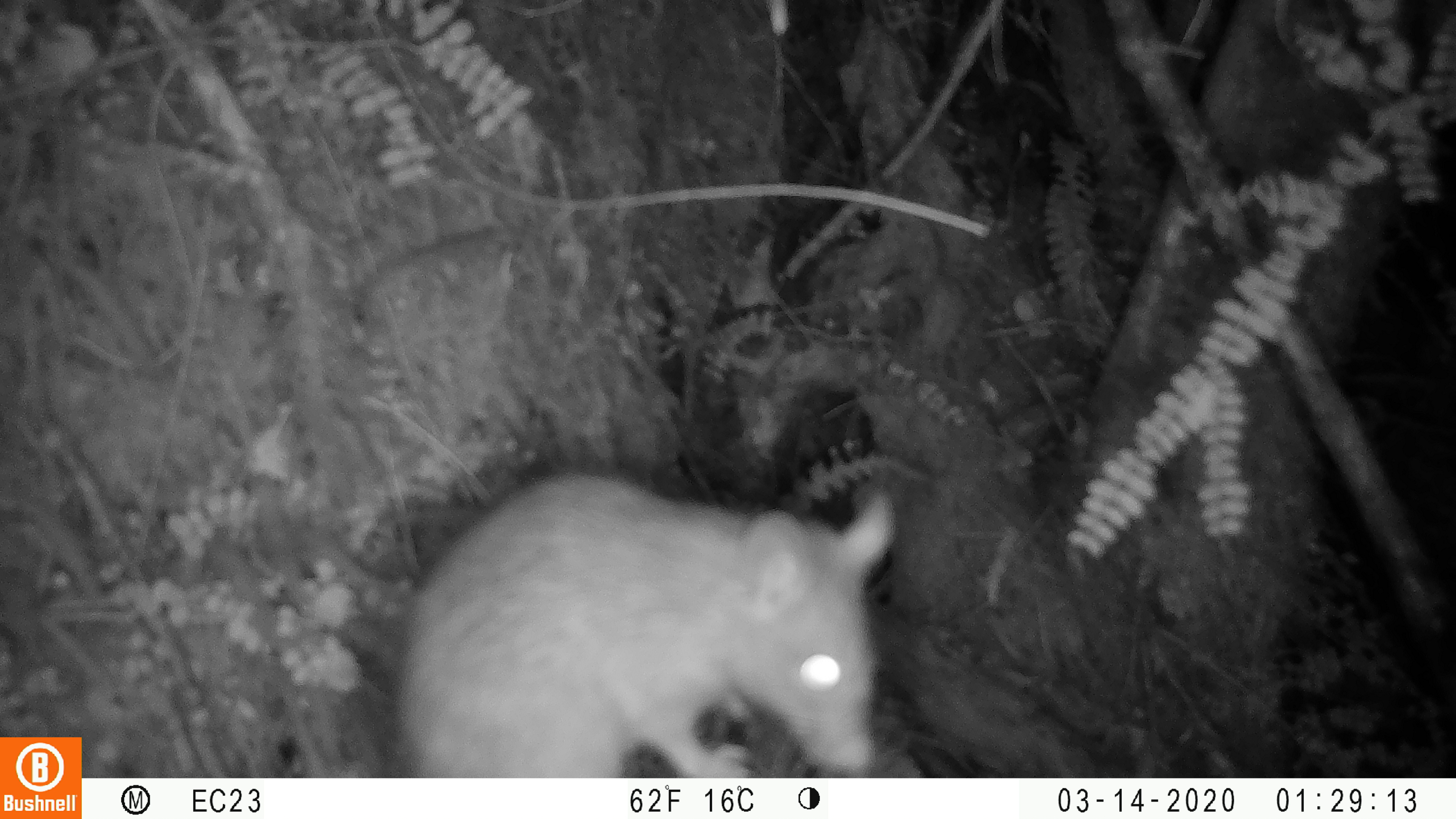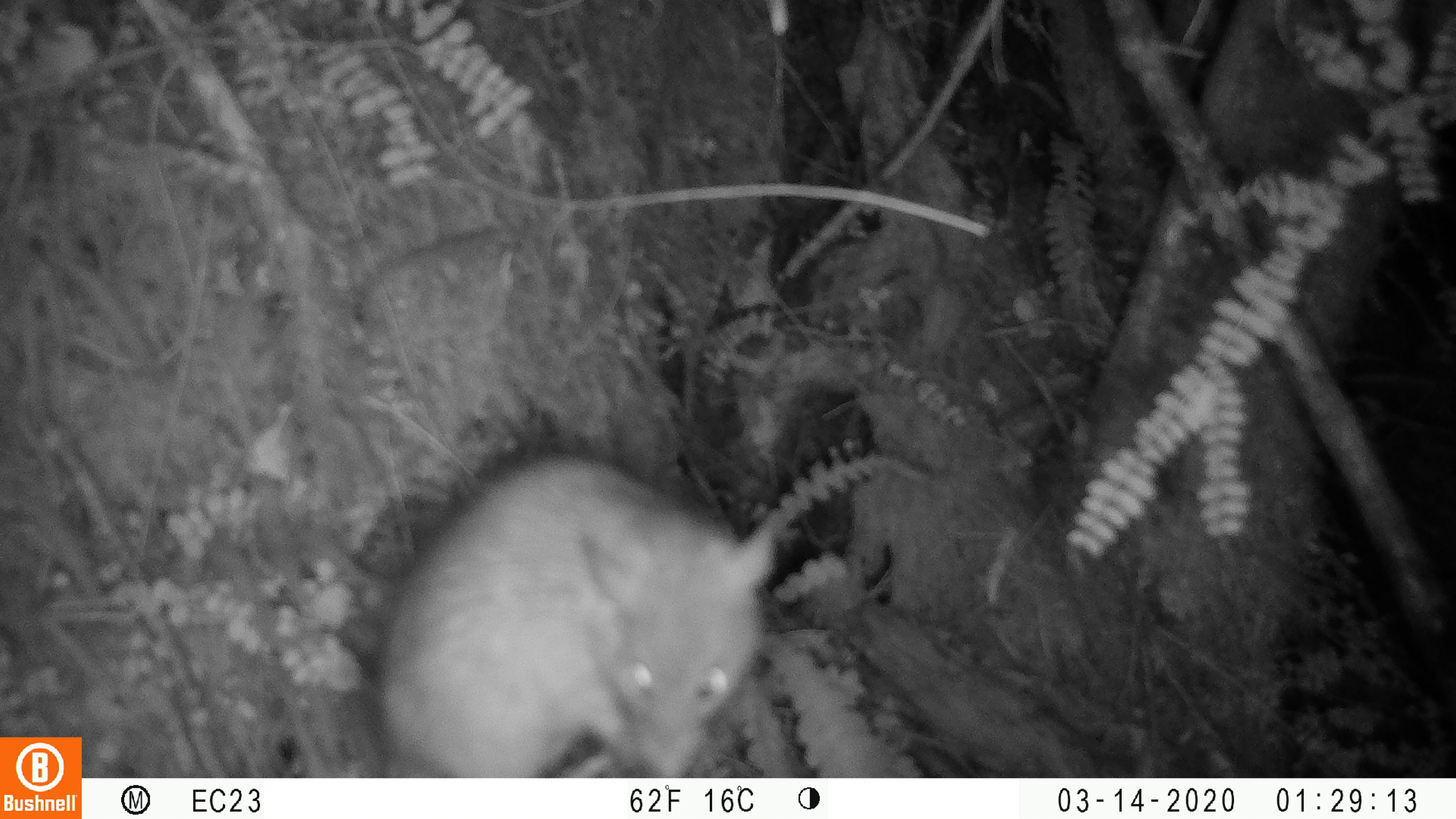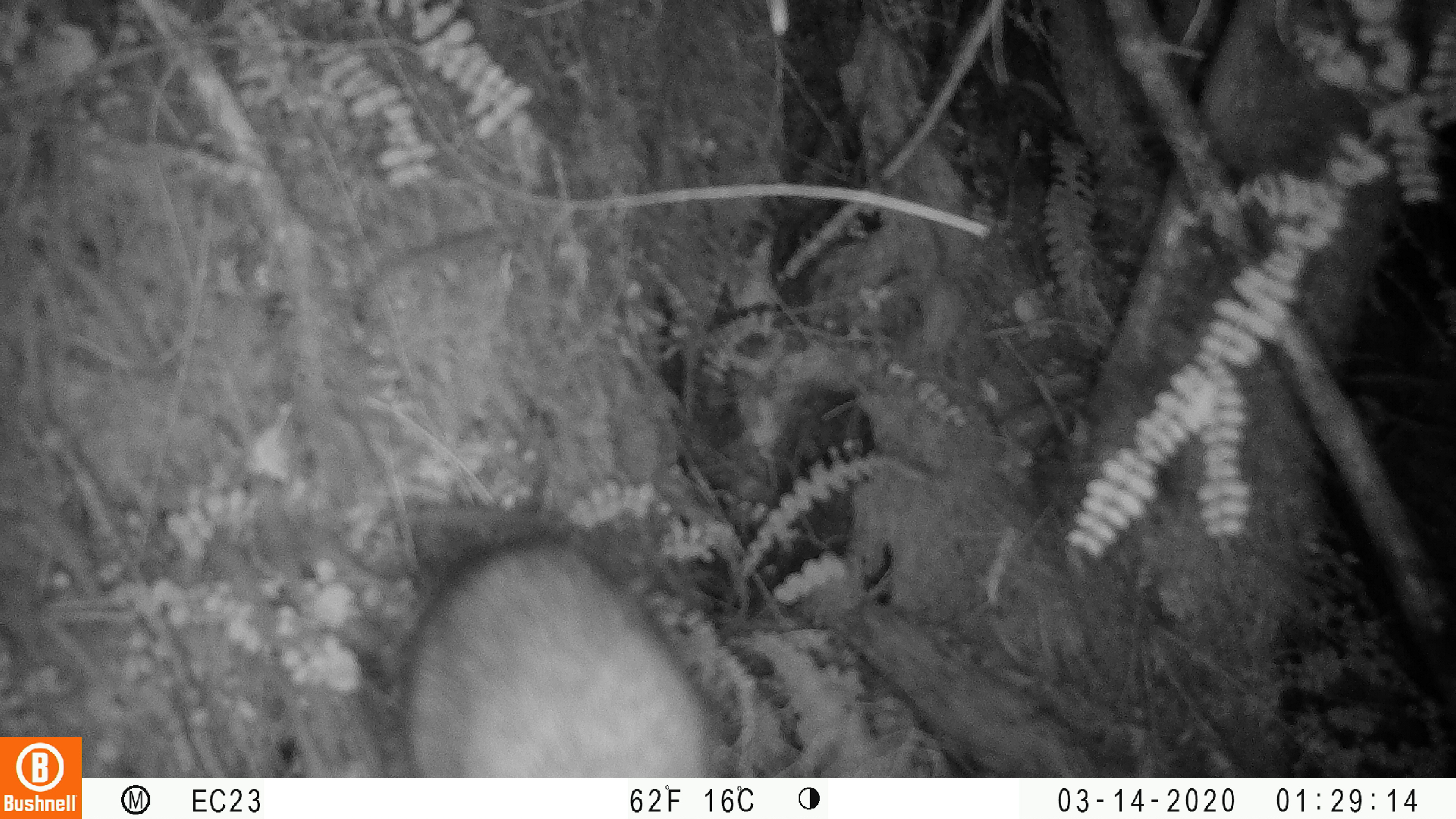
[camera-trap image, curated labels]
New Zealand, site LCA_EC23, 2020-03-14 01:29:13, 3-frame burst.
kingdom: Animalia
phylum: Chordata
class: Mammalia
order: Rodentia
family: Muridae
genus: Rattus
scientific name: Rattus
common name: rat